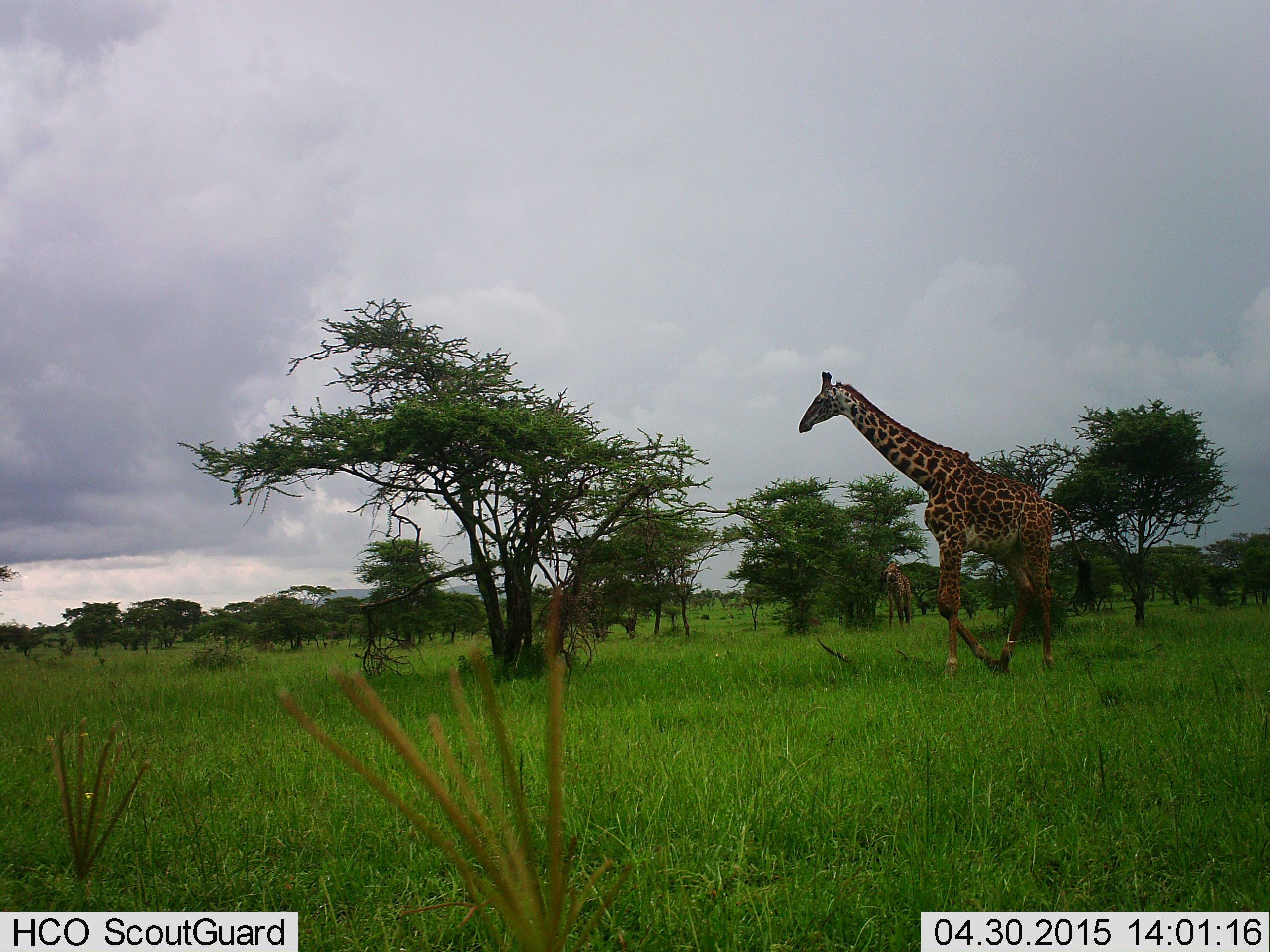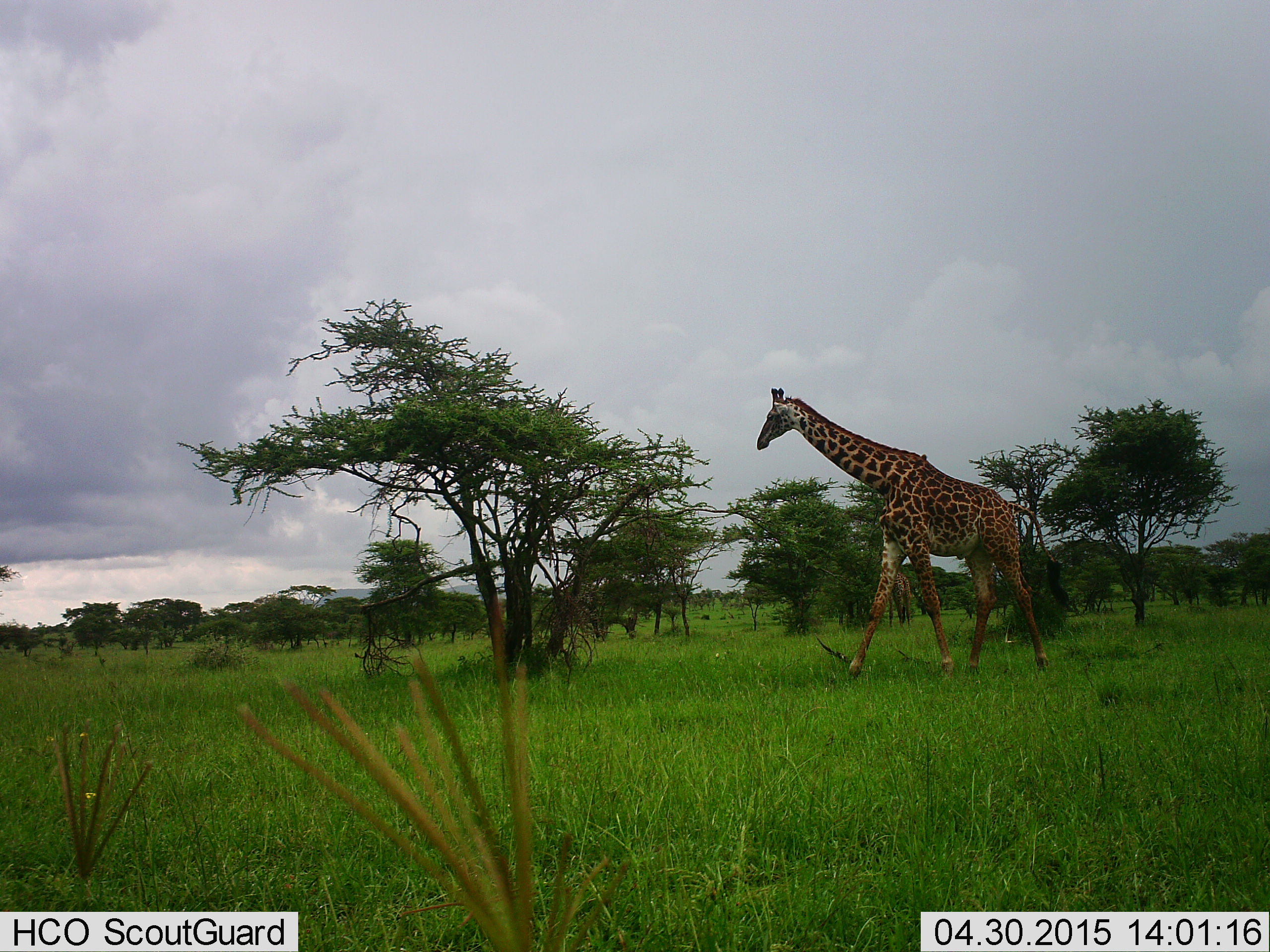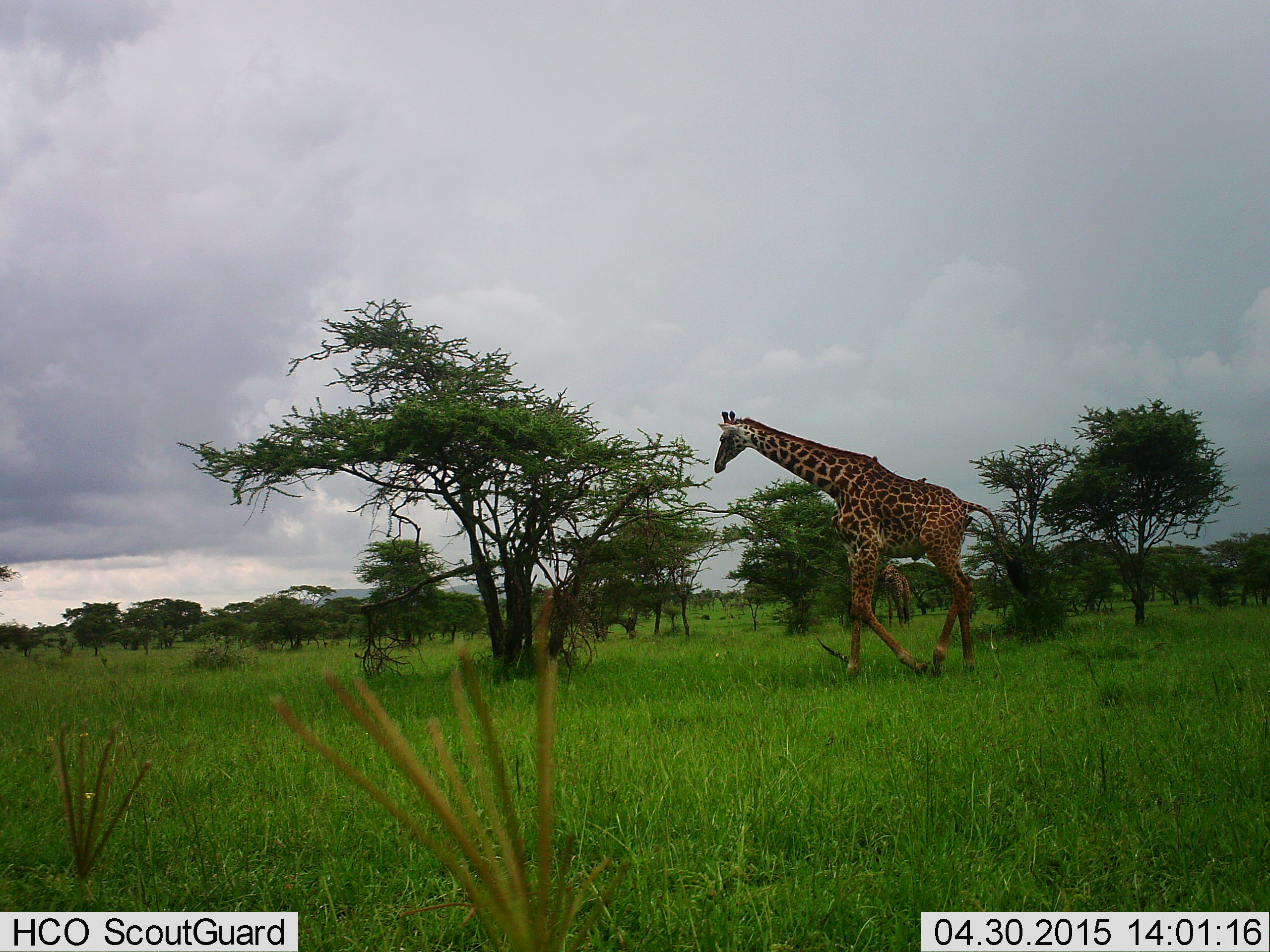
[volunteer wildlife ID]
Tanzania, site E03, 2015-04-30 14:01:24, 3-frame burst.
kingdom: Animalia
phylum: Chordata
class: Mammalia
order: Artiodactyla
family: Giraffidae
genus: Giraffa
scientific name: Giraffa camelopardalis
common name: giraffe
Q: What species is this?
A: Giraffe (Giraffa camelopardalis).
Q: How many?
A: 1.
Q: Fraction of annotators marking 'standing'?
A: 30%.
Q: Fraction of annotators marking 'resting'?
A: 0%.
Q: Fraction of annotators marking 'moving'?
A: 100%.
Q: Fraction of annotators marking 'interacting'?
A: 0%.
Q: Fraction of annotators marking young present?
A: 0%.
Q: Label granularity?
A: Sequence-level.